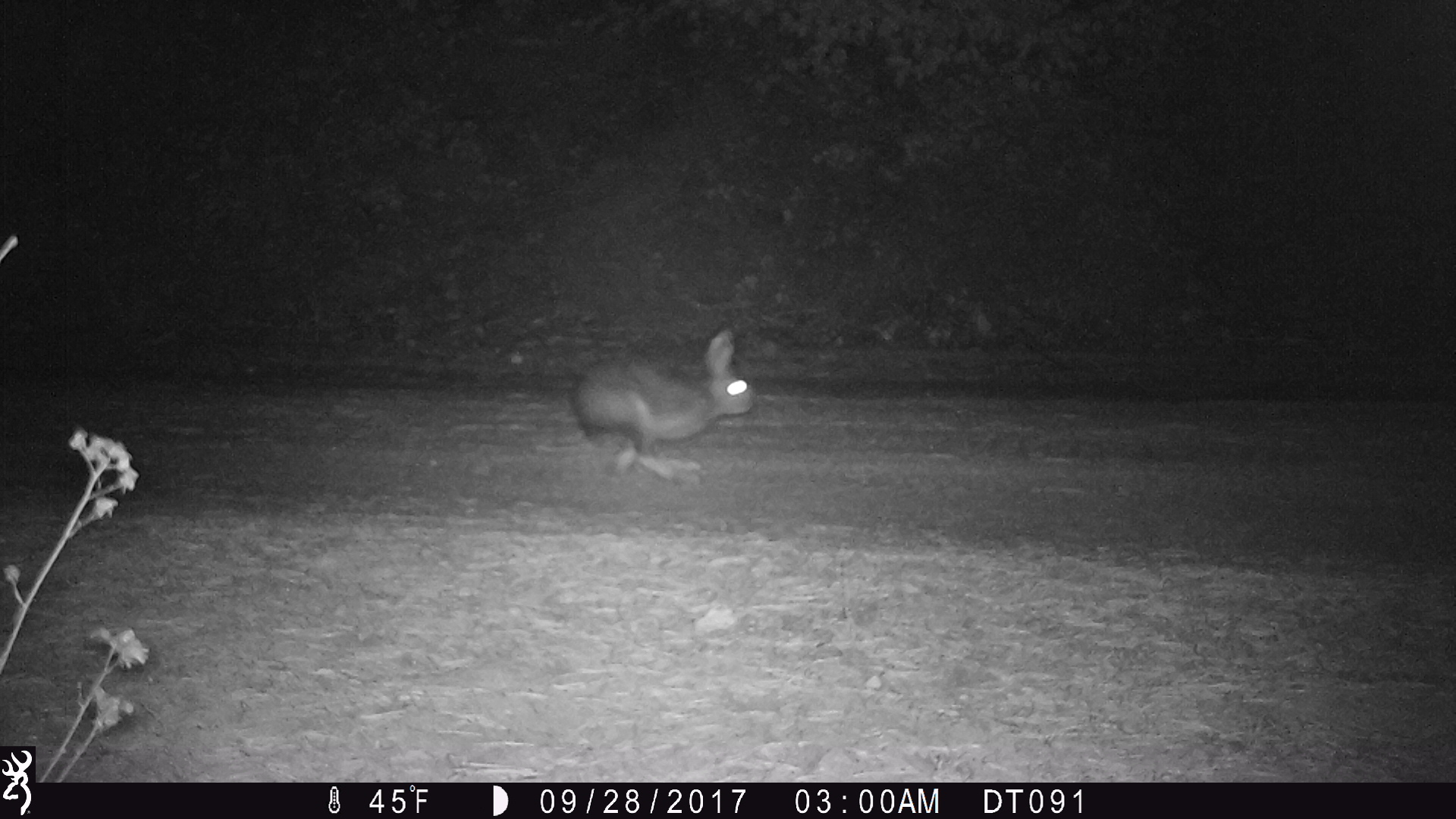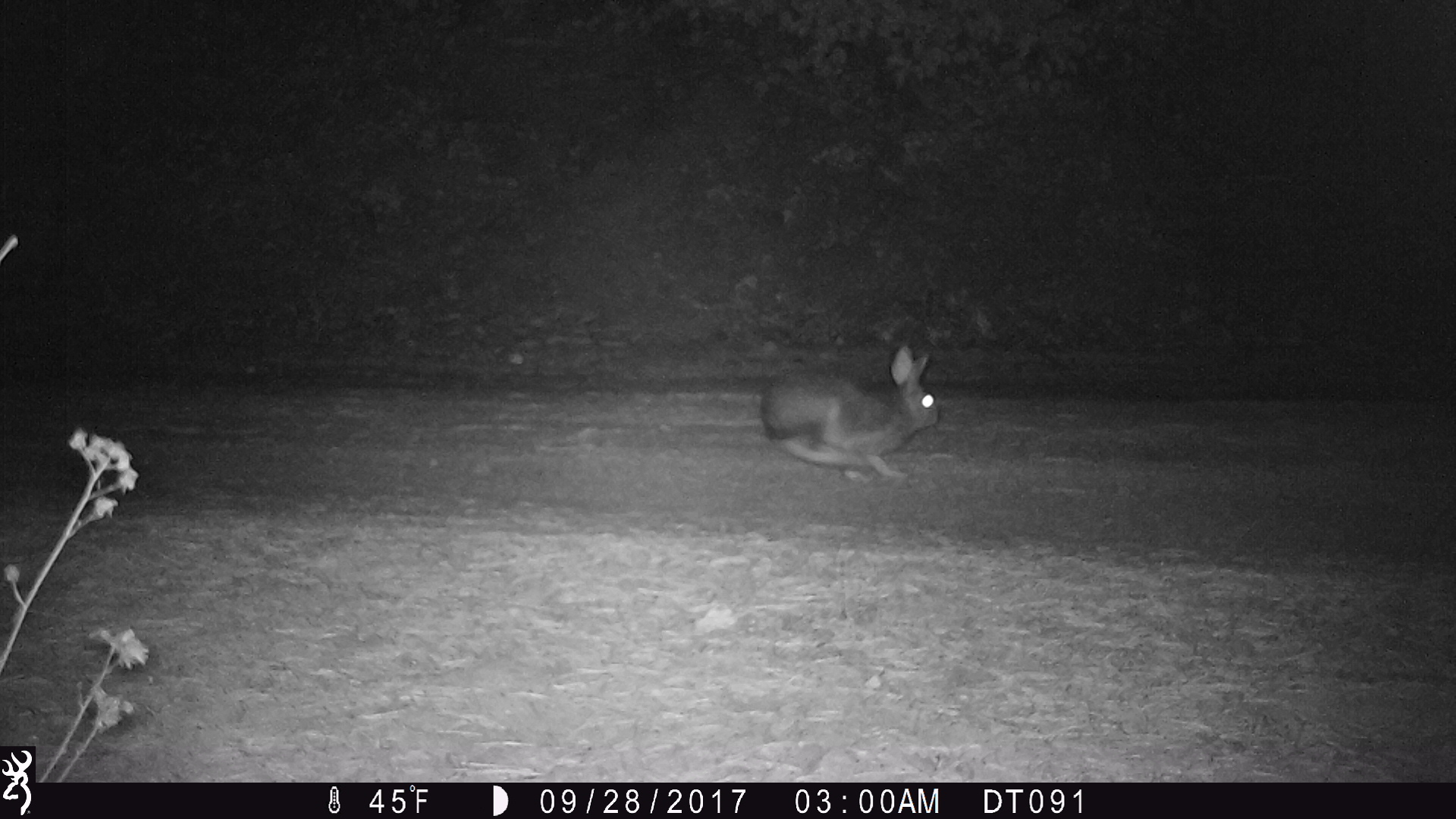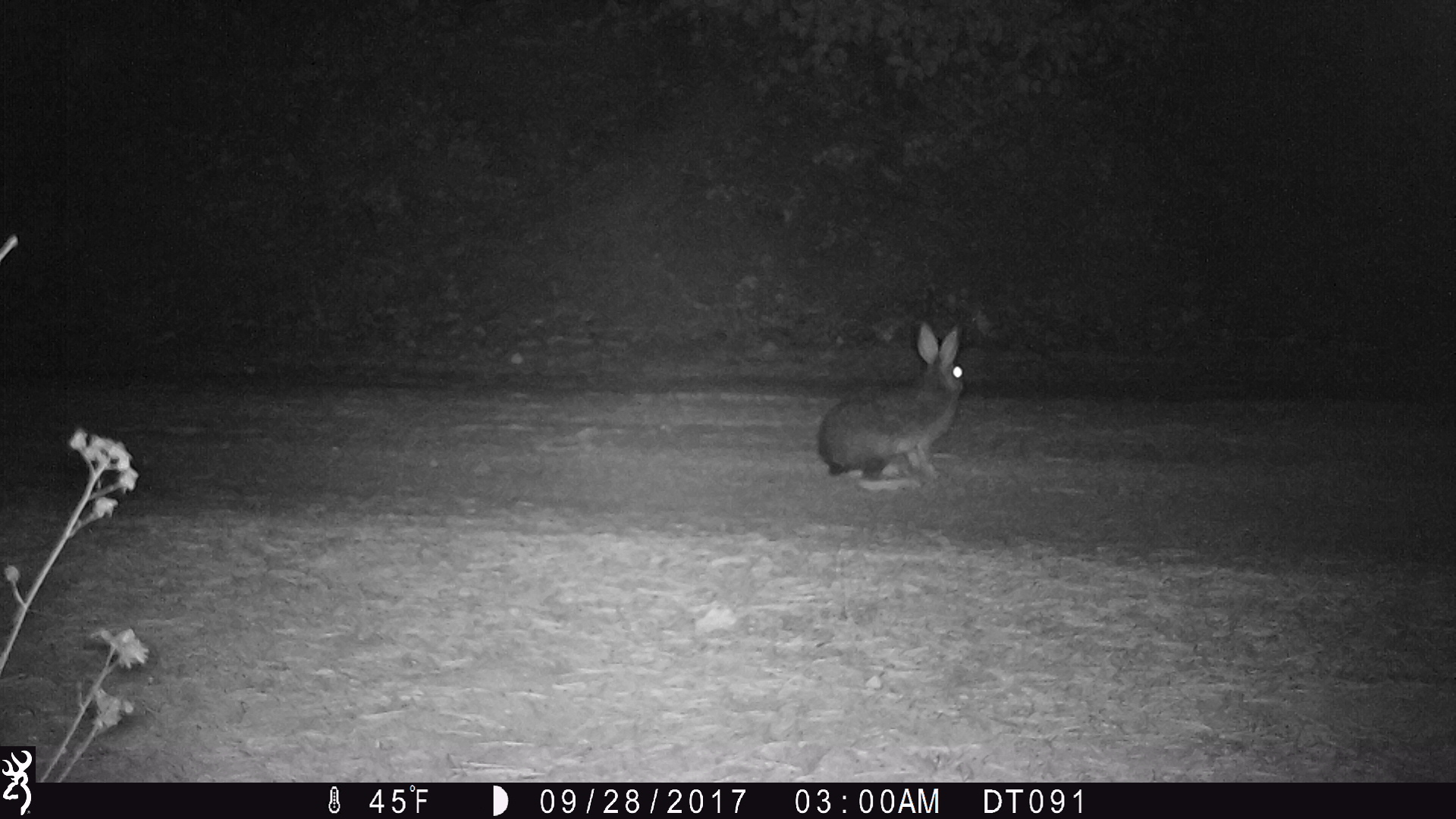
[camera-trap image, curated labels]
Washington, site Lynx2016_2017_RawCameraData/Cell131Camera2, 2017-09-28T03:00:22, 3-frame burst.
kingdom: Animalia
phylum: Chordata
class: Mammalia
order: Lagomorpha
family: Leporidae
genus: Lepus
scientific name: Lepus americanus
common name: snowshoe hare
Lepus americanus (snowshoe hare). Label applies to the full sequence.